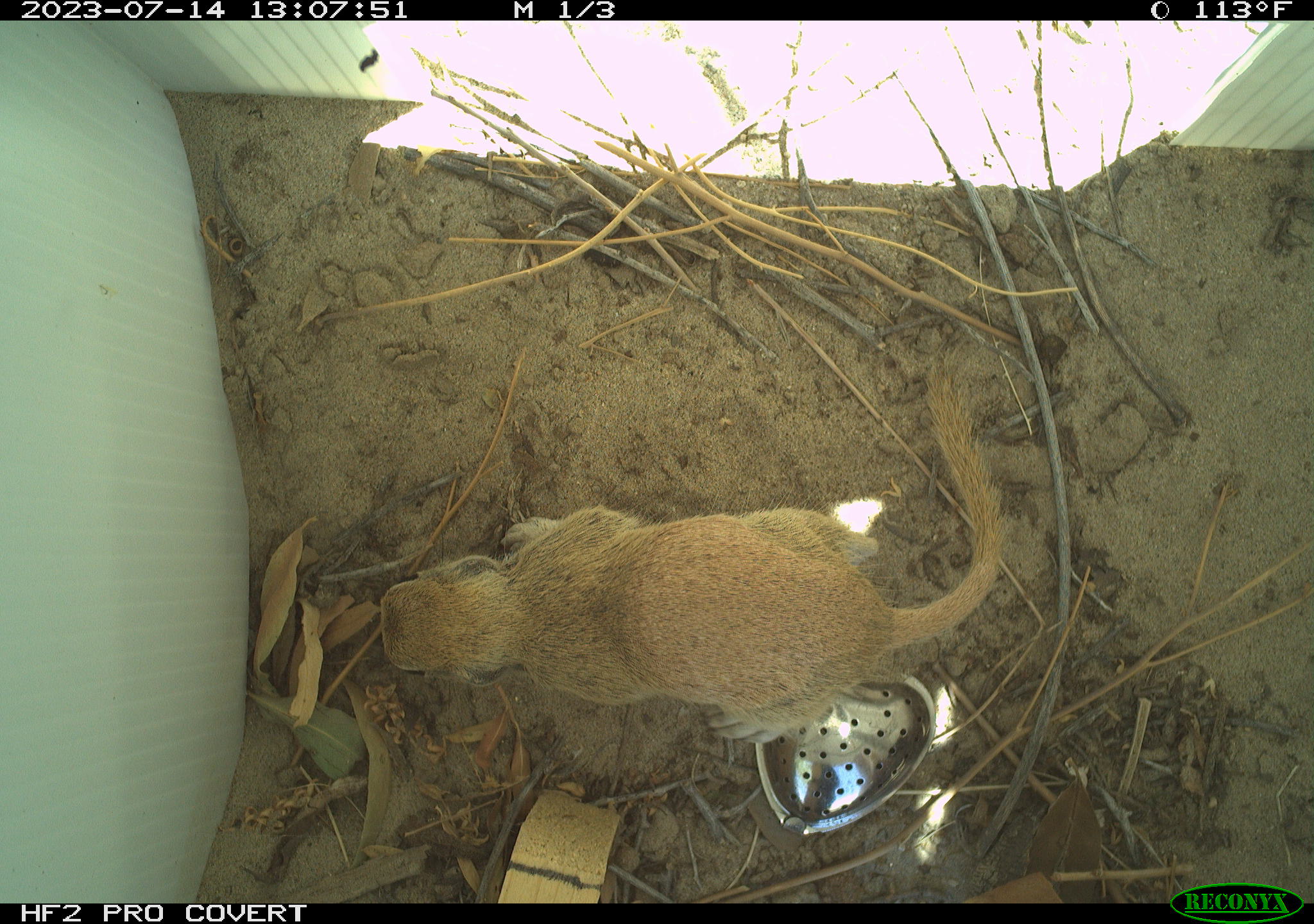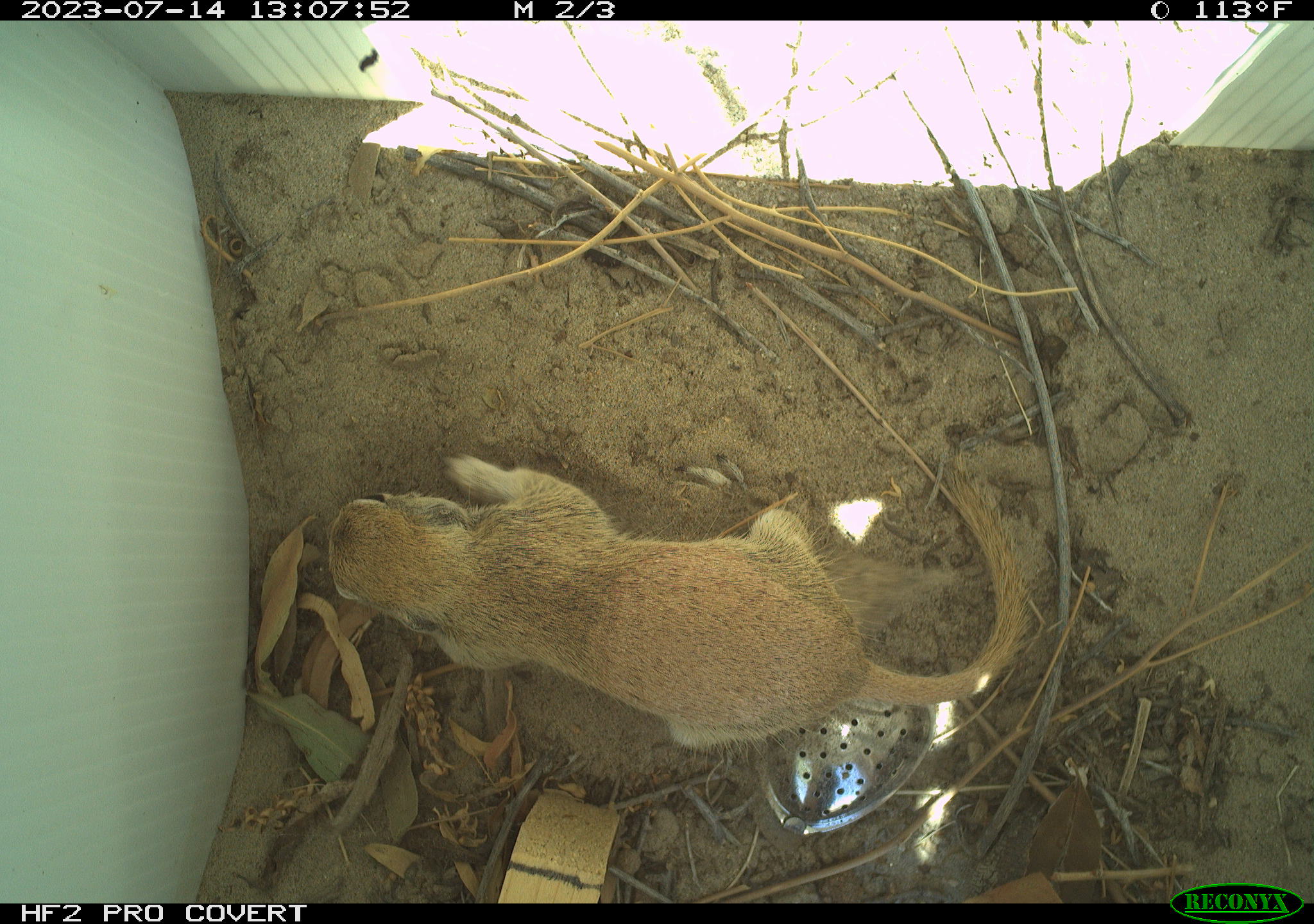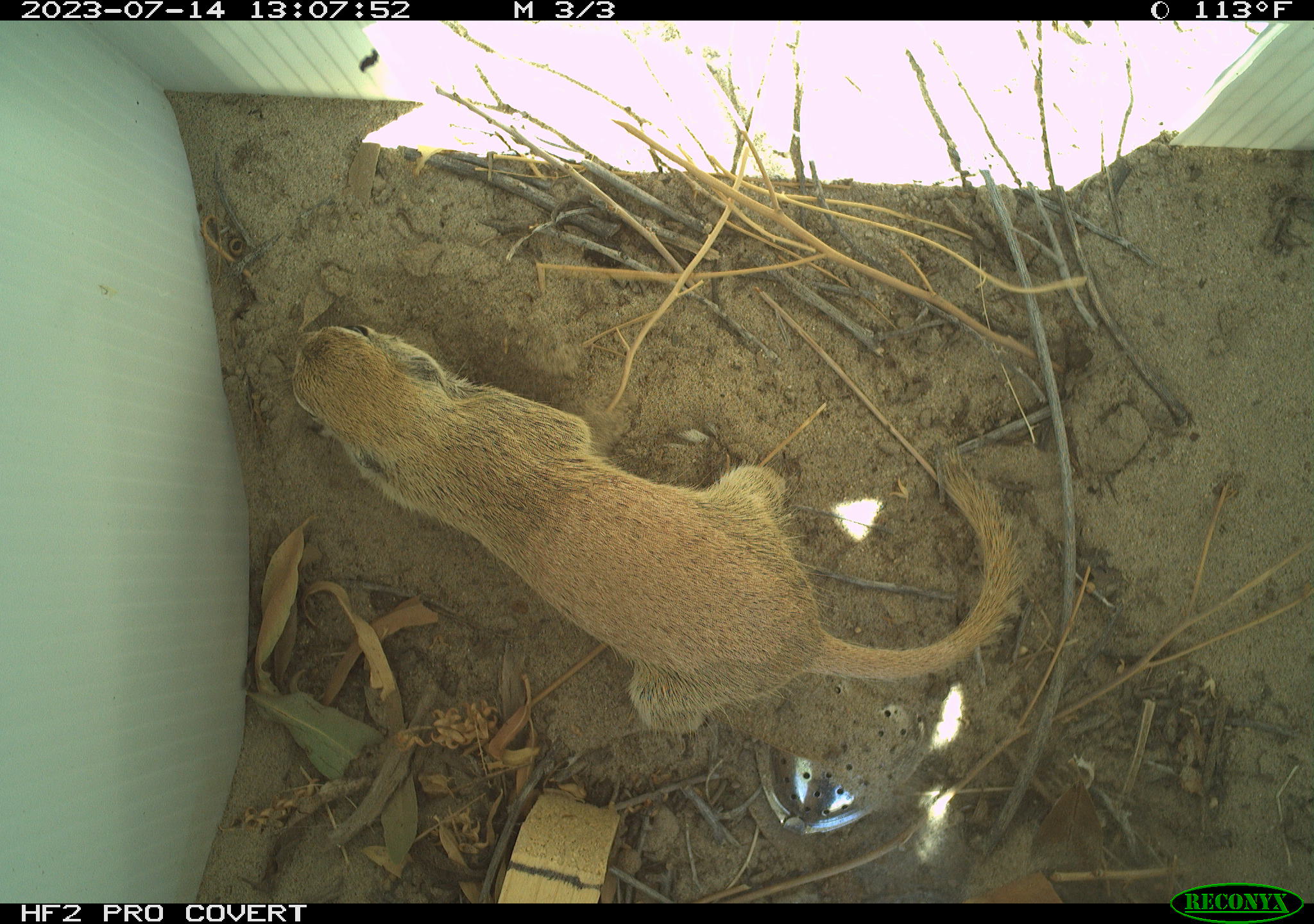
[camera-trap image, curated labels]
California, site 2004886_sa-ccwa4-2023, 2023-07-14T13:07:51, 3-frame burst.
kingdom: Animalia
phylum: Chordata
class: Mammalia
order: Rodentia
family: Sciuridae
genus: Xerospermophilus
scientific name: Xerospermophilus tereticaudus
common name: round-tailed ground squirrel